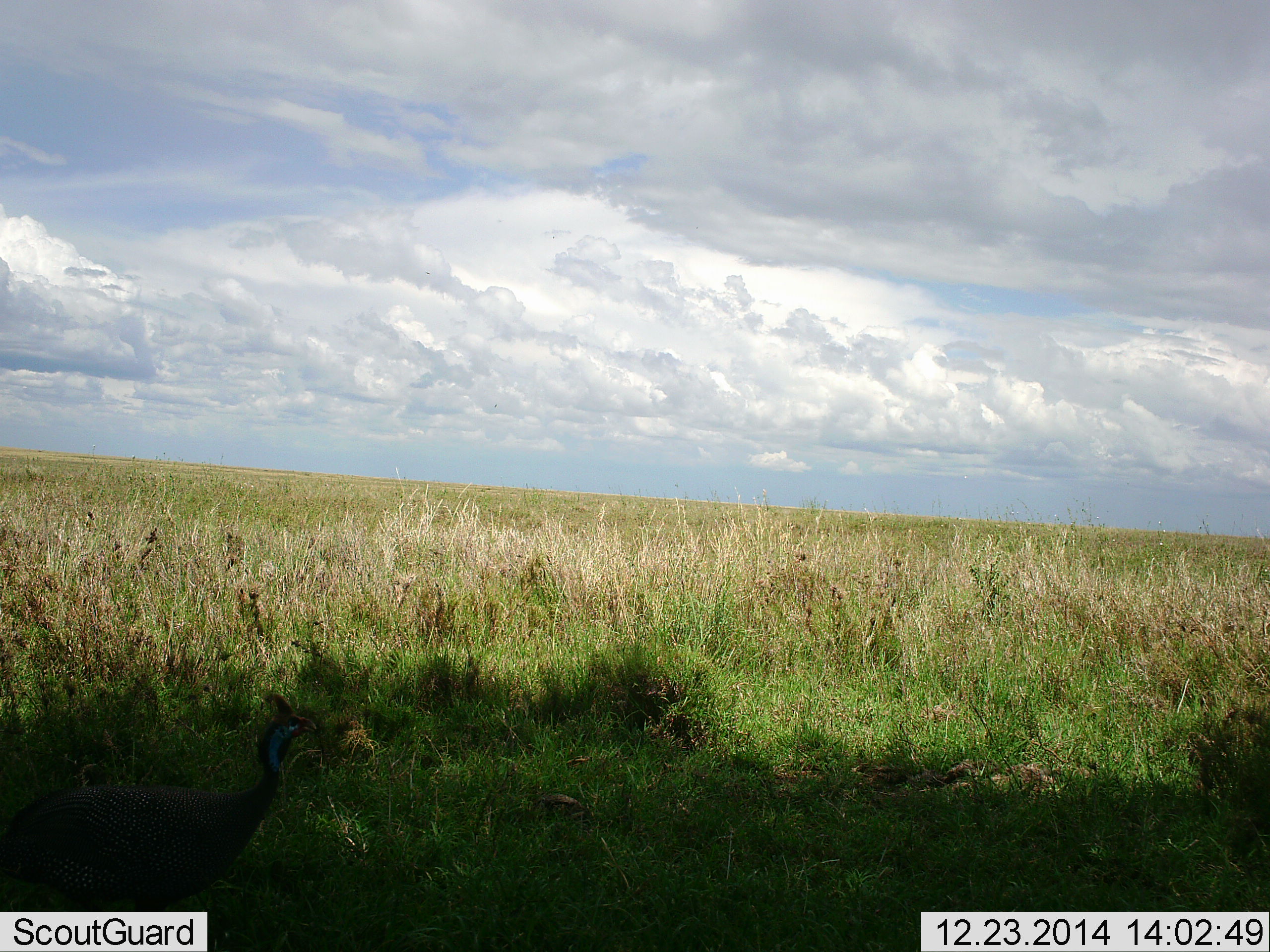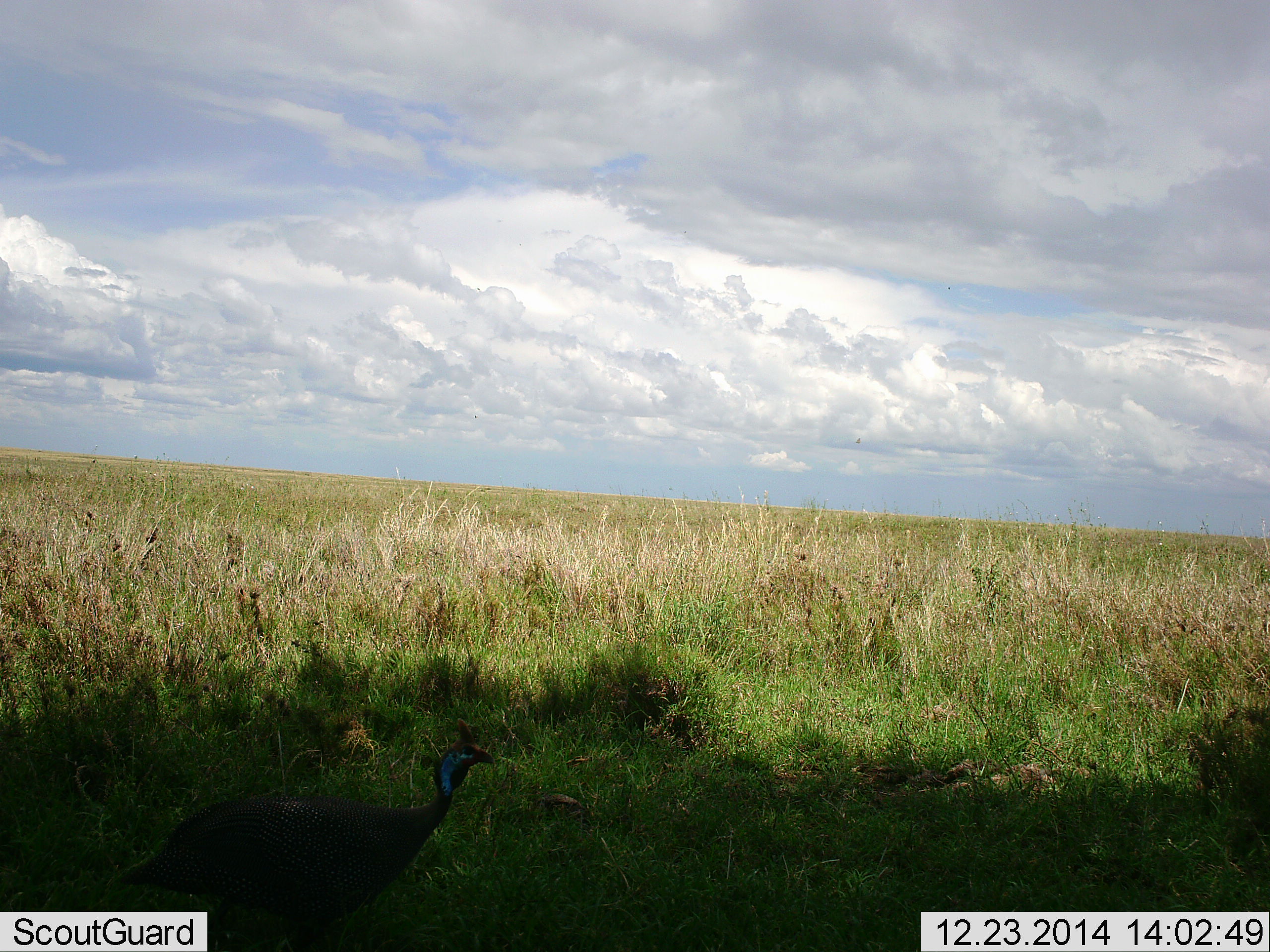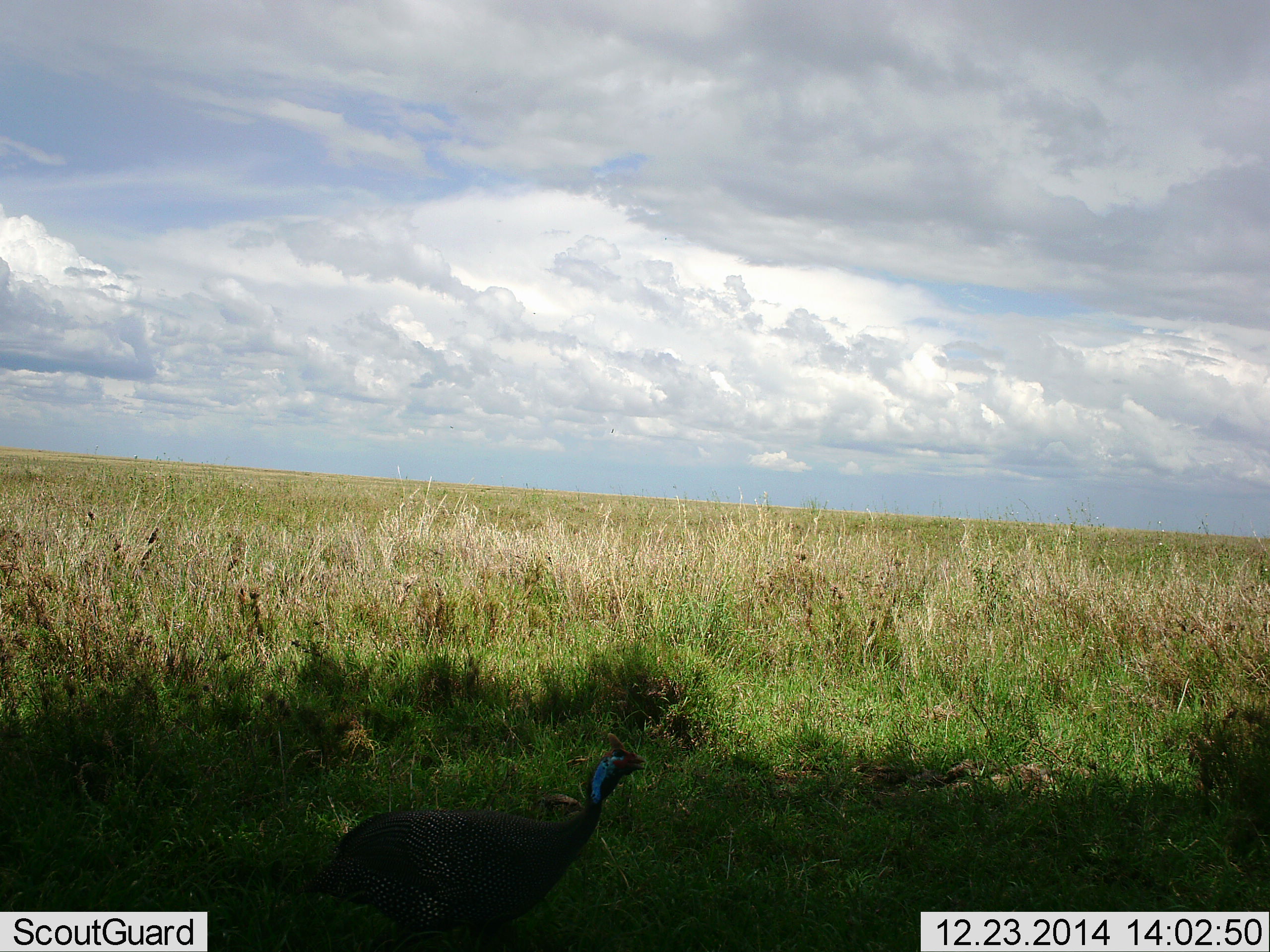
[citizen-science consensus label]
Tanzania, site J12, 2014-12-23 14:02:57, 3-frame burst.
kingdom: Animalia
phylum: Chordata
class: Aves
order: Galliformes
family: Numididae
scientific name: Numididae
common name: guinea fowl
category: guineafowl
Guineafowl (guinea fowl) (Numididae), count 1. Behavior (volunteer vote fractions): standing 10%, resting 0%, moving 90%, interacting 0%. Young present (vote fraction): 0%. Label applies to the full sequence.